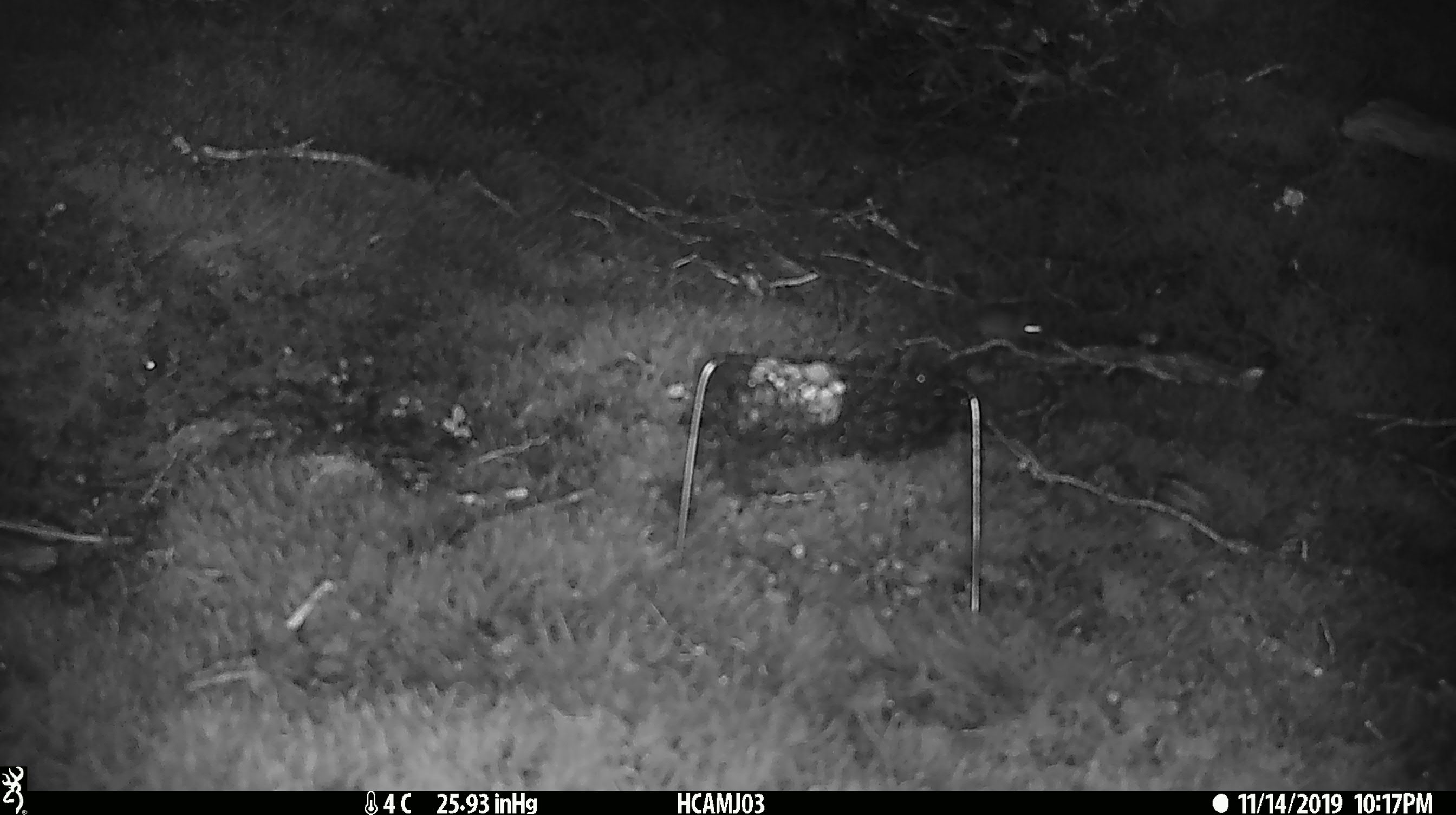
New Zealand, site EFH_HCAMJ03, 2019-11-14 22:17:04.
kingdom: Animalia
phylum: Chordata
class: Mammalia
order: Rodentia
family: Muridae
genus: Mus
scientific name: Mus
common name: mouse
Mouse (Mus).